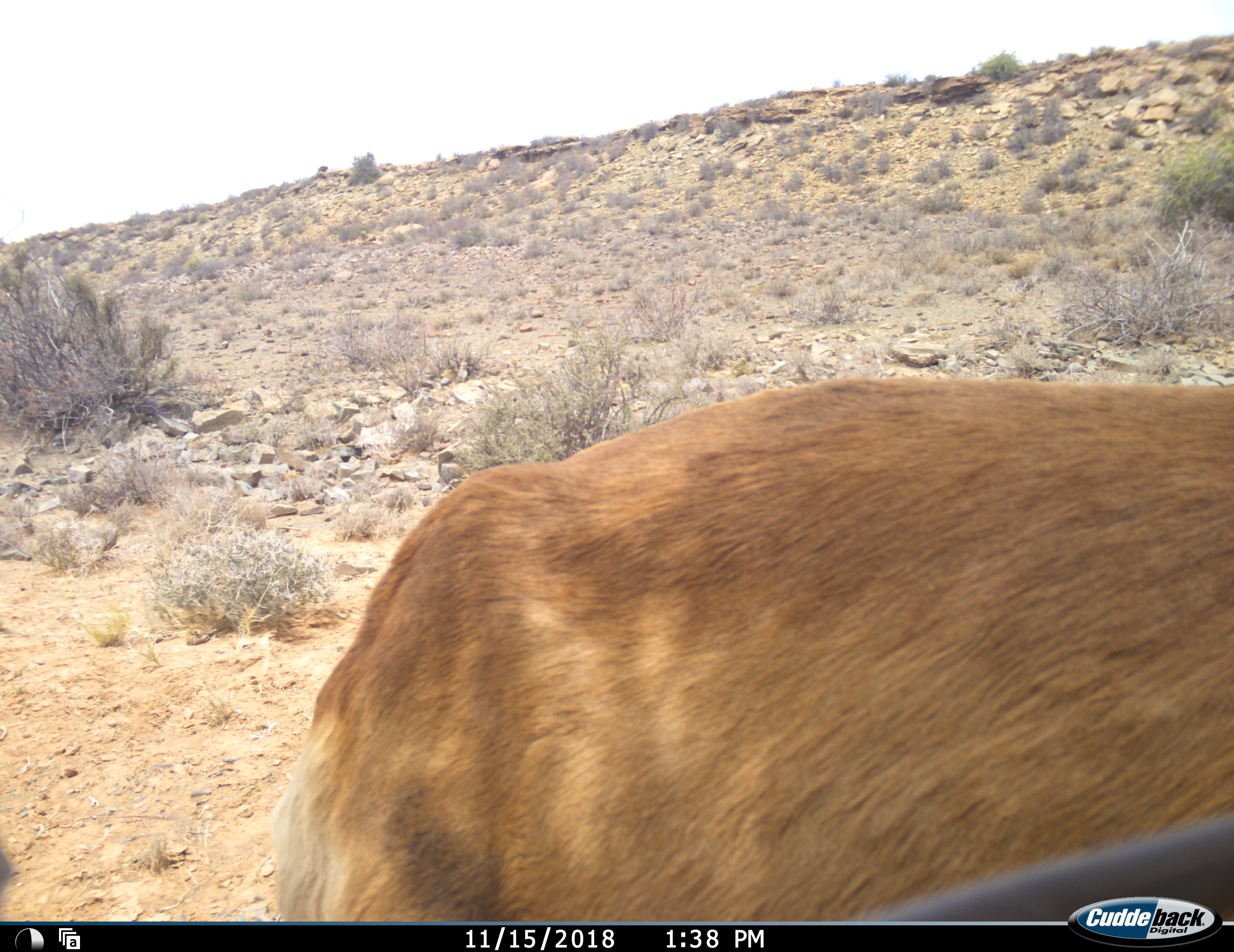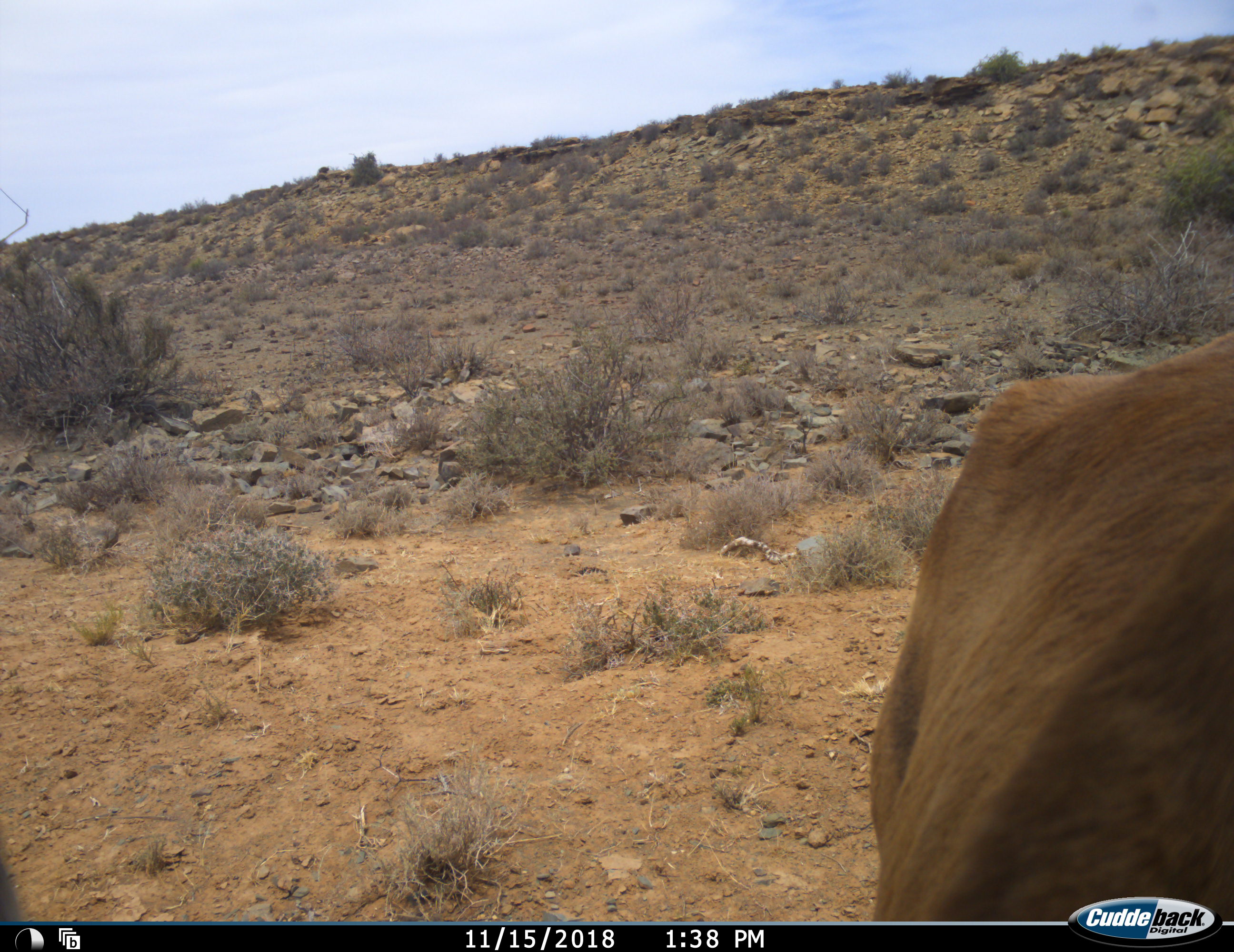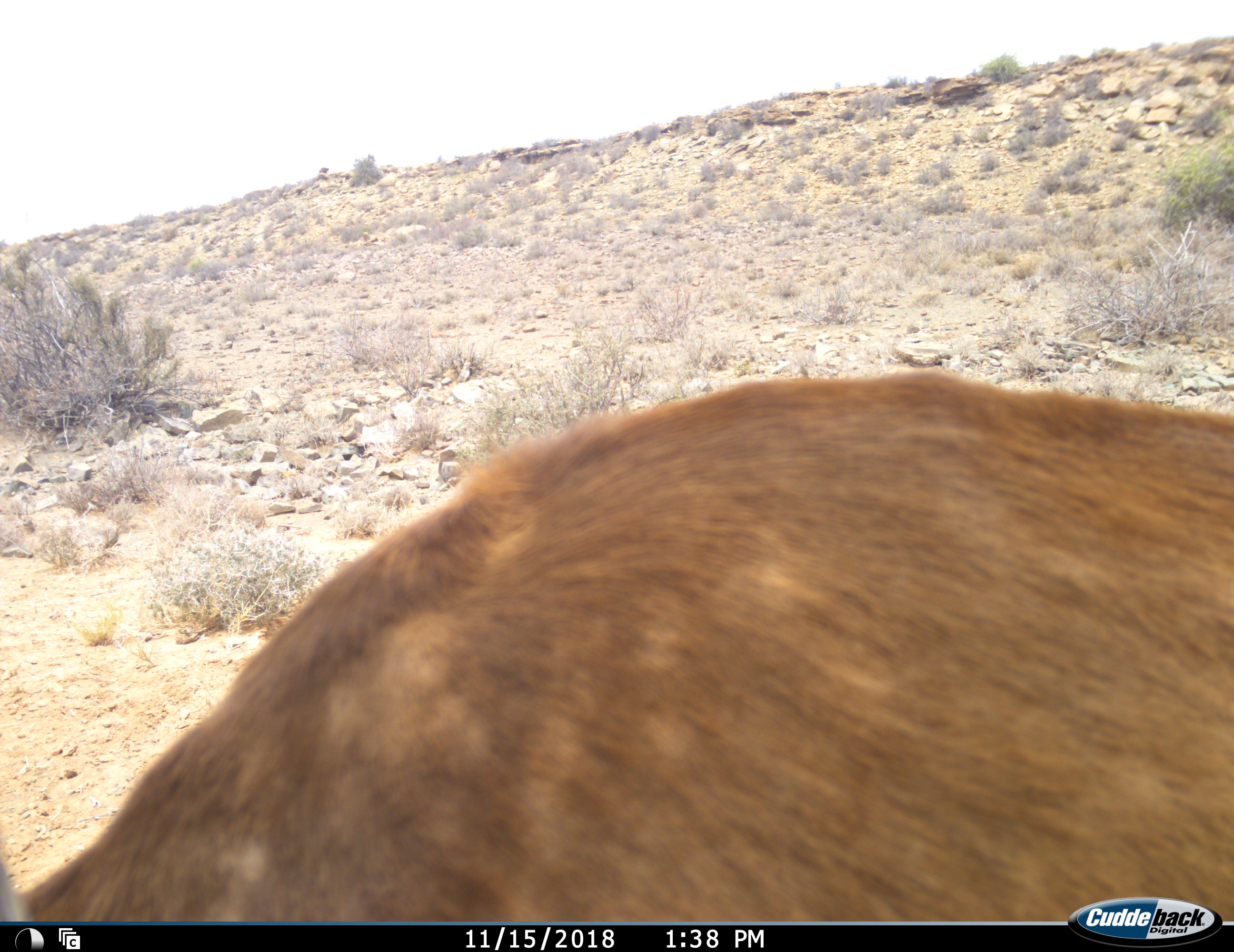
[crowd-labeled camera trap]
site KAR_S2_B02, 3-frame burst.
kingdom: Animalia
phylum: Chordata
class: Mammalia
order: Artiodactyla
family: Bovidae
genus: Alcelaphus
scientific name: Alcelaphus buselaphus caama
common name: red hartebeest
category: hartebeestred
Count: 1.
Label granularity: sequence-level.